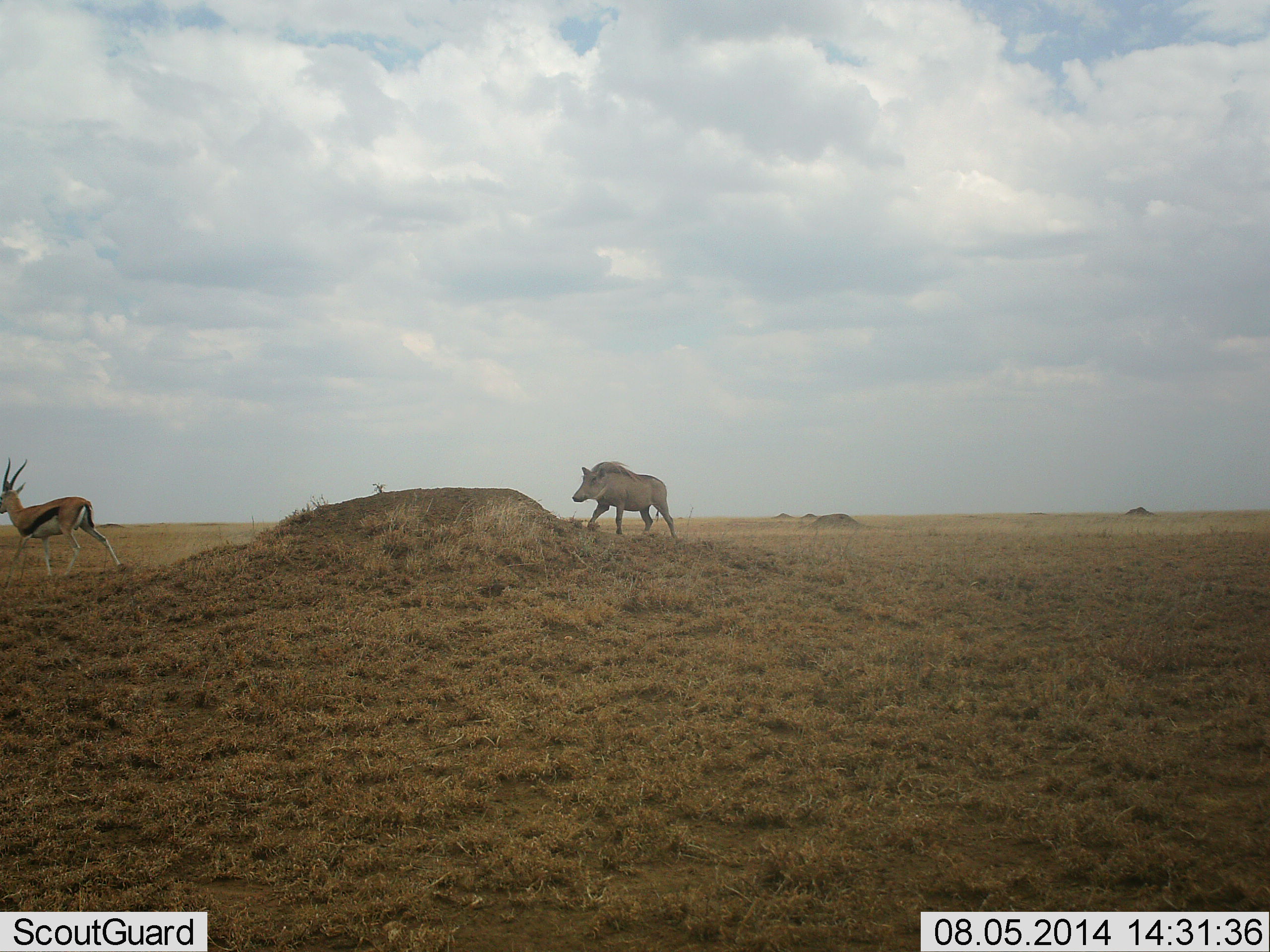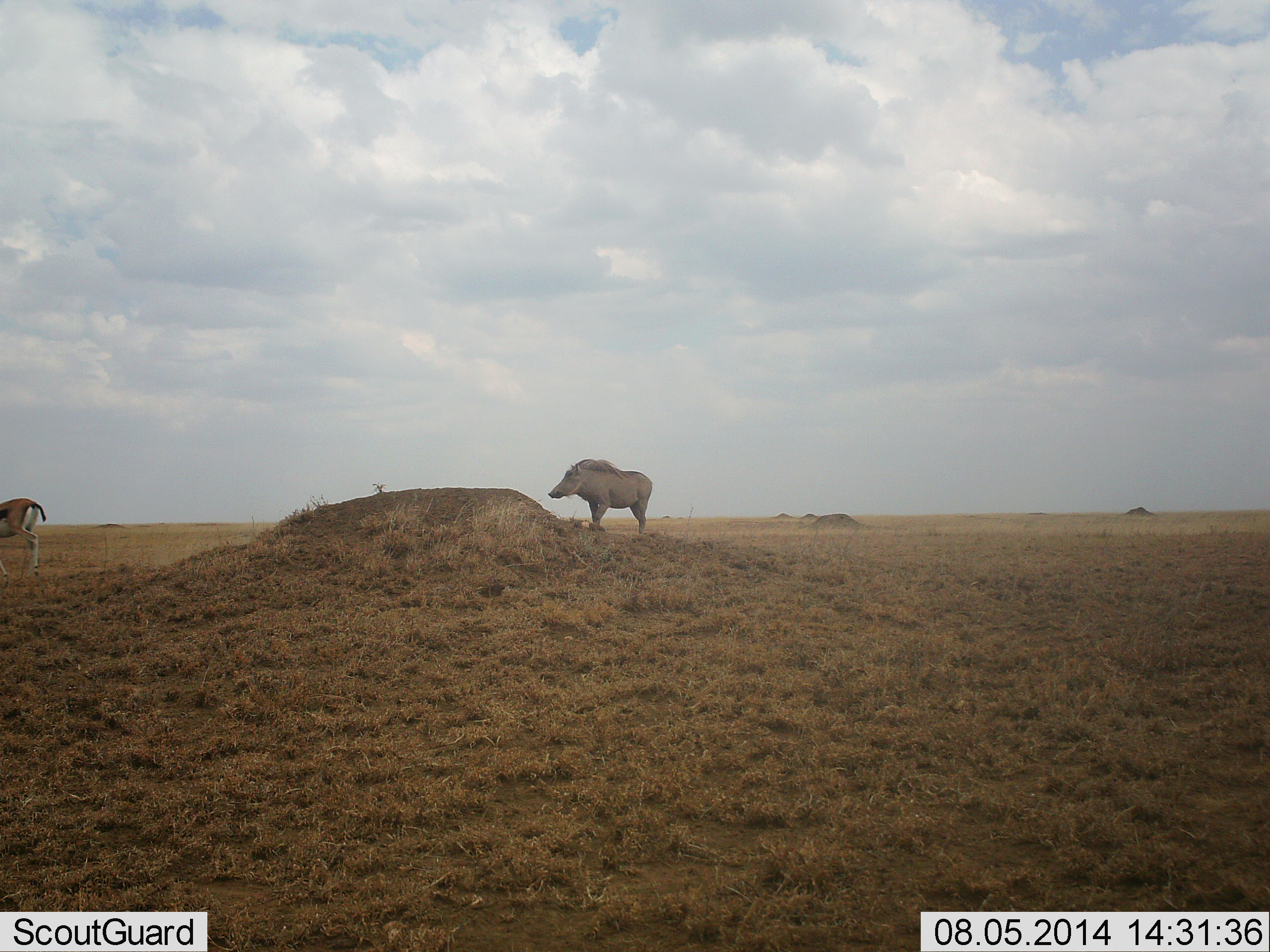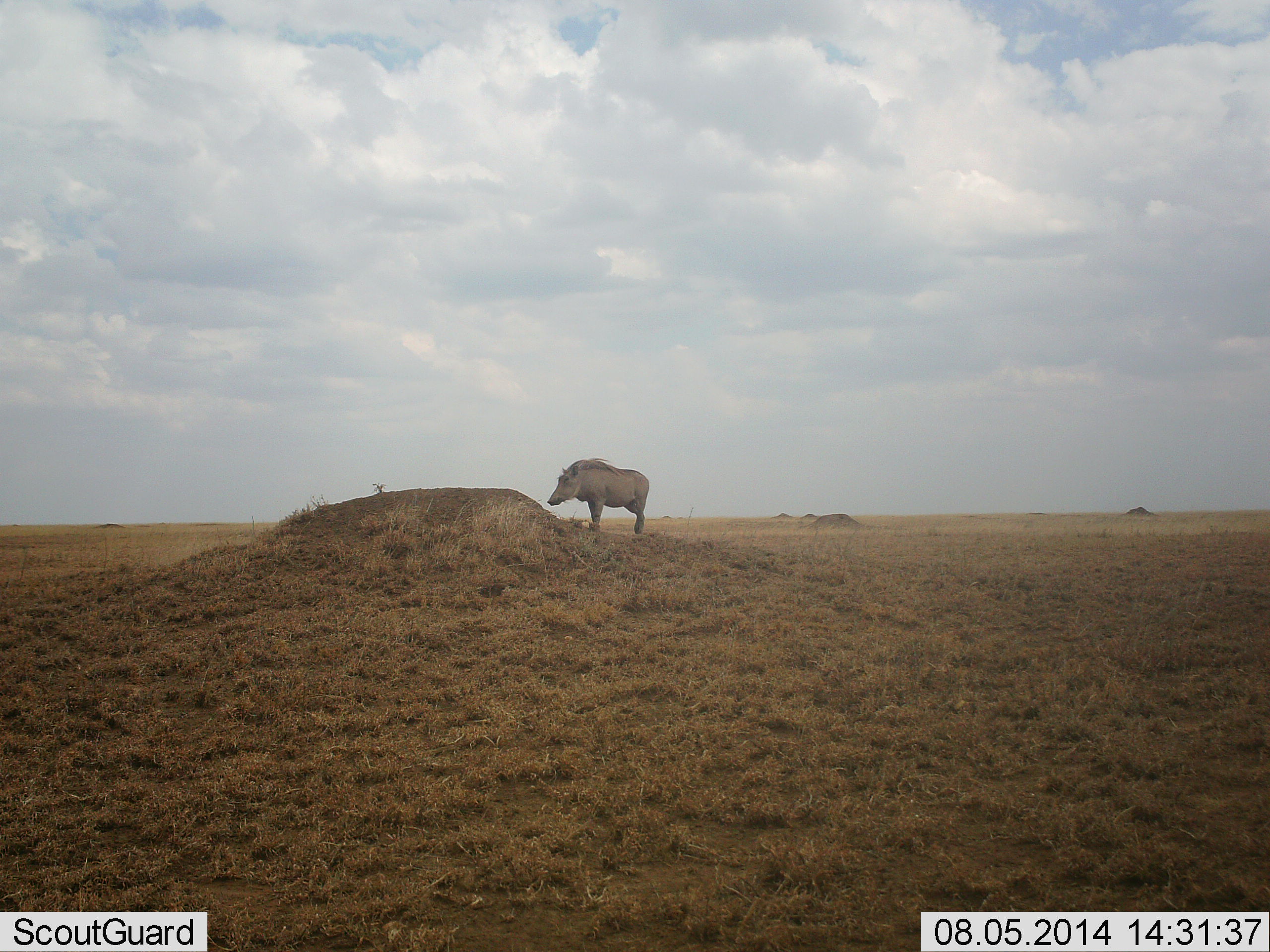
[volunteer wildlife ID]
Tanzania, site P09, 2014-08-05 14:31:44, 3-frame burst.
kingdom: Animalia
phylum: Chordata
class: Mammalia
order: Artiodactyla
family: Bovidae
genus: Eudorcas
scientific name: Eudorcas thomsonii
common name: thomson's gazelle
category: gazellethomsons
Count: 1.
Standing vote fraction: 9%.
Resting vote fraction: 0%.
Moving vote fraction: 91%.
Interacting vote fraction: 0%.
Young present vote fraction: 0%.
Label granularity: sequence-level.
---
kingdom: Animalia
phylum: Chordata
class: Mammalia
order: Artiodactyla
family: Suidae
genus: Phacochoerus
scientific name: Phacochoerus africanus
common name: warthog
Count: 1.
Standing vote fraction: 33%.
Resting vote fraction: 0%.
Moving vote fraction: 58%.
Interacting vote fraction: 0%.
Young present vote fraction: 0%.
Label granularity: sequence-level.